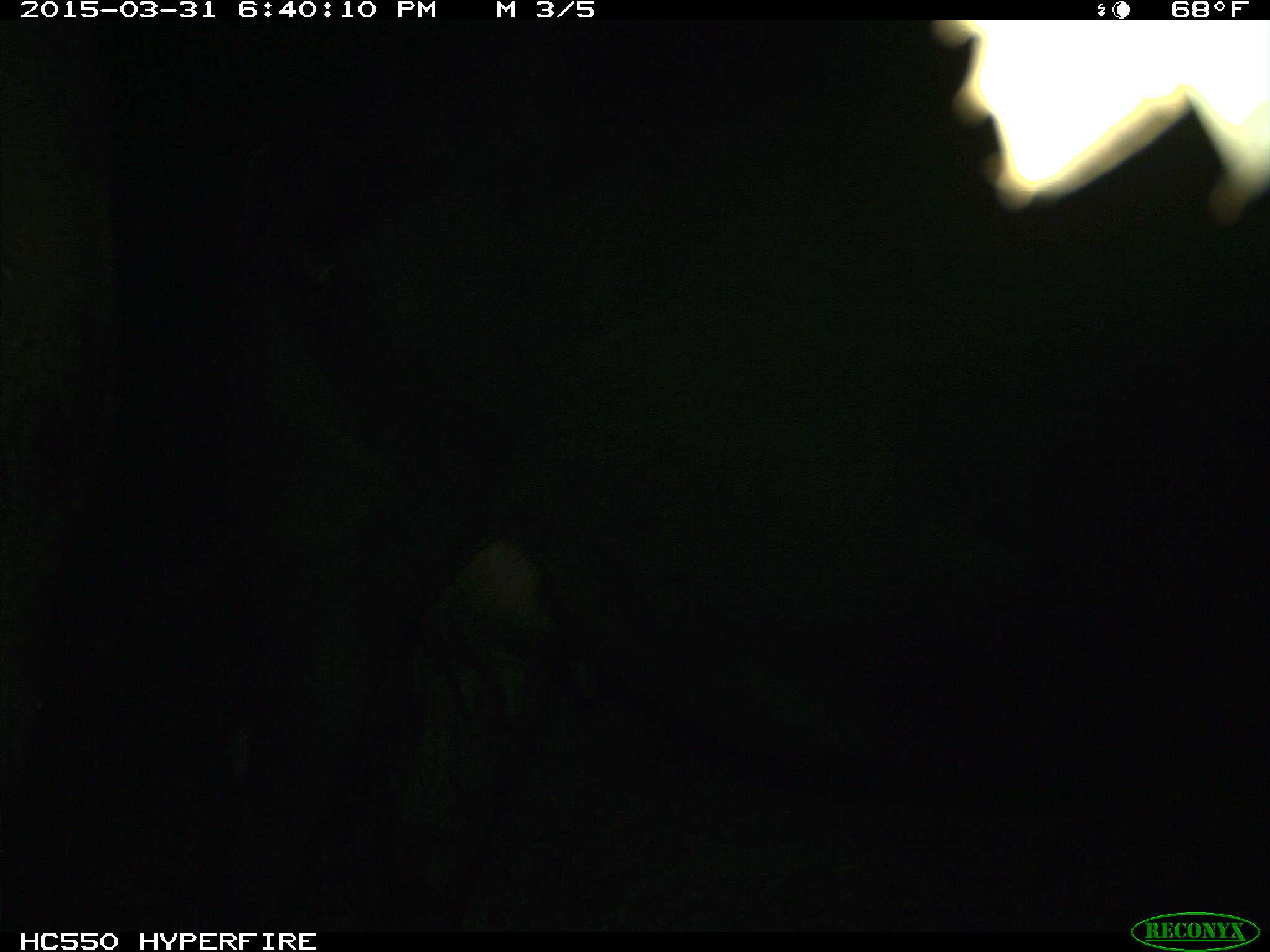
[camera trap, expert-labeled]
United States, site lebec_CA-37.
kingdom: Animalia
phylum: Chordata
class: Mammalia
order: Artiodactyla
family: Bovidae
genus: Bos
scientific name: Bos taurus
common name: domestic cow